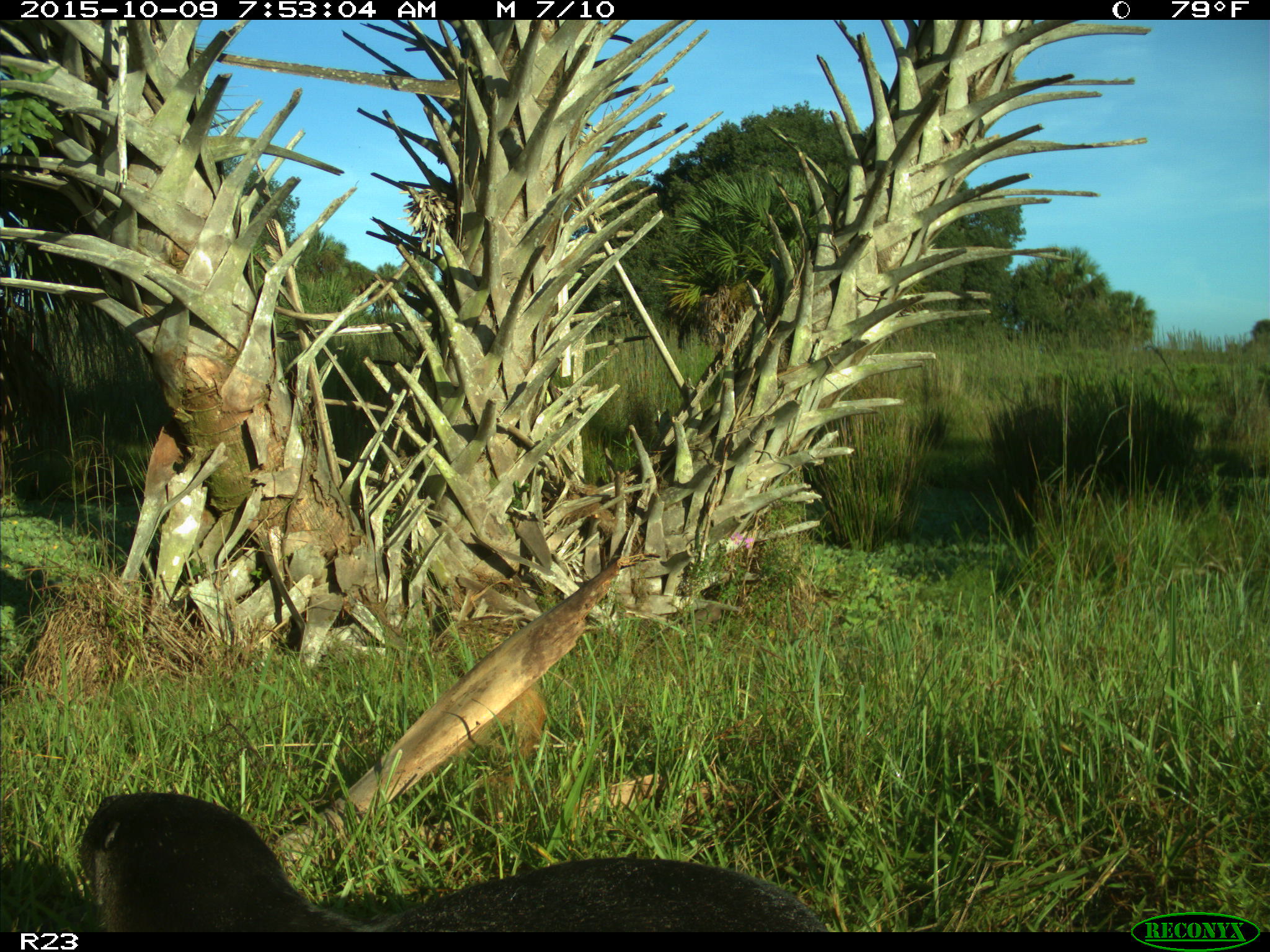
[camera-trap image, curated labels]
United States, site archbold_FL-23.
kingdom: Animalia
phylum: Chordata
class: Mammalia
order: Carnivora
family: Mustelidae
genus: Lontra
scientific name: Lontra canadensis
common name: north american river otter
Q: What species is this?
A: Lontra canadensis (north american river otter).